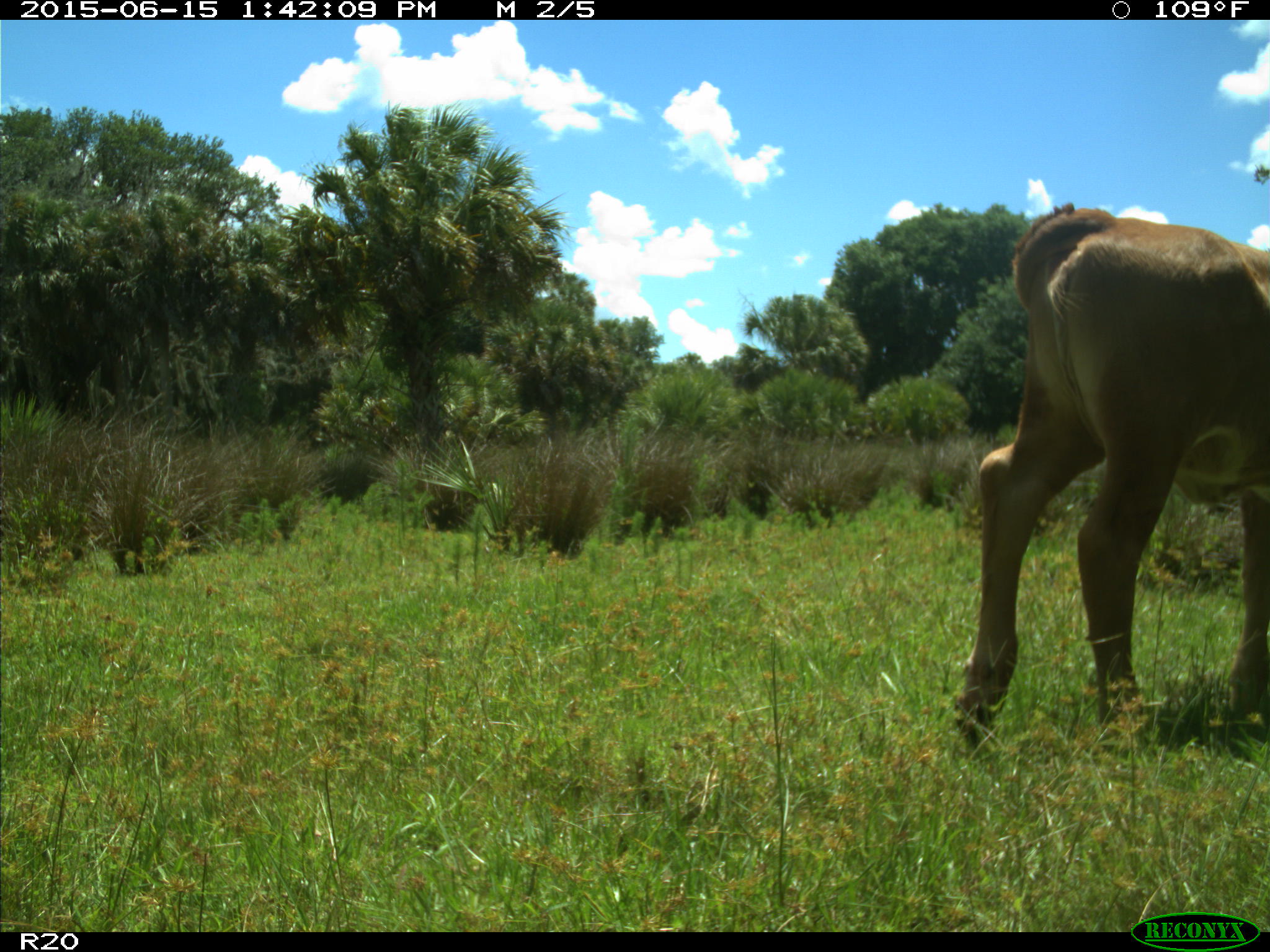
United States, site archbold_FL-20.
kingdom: Animalia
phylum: Chordata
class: Mammalia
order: Artiodactyla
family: Bovidae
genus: Bos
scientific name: Bos taurus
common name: domestic cow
Bos taurus (domestic cow).